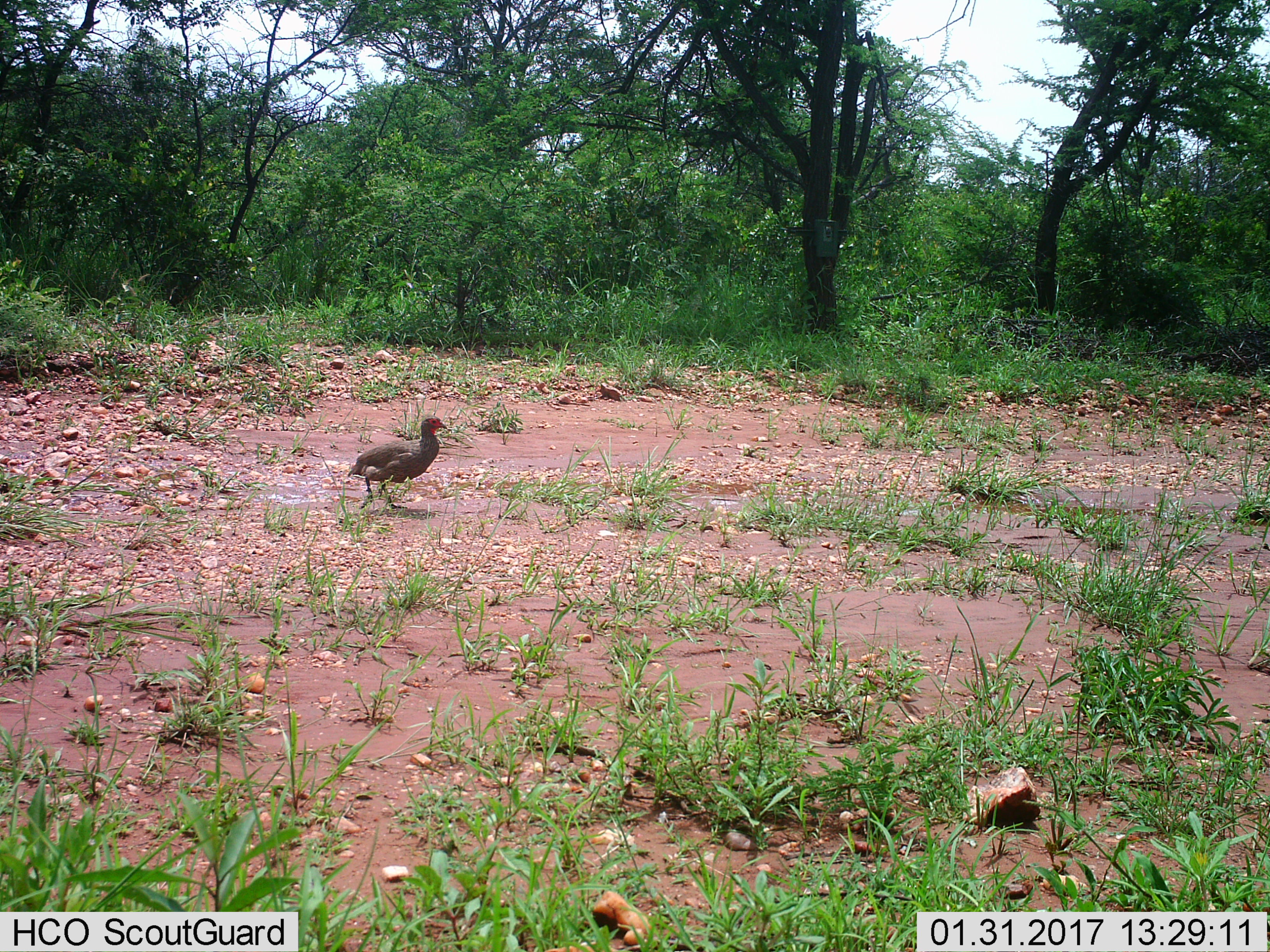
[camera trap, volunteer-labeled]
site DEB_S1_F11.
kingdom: Animalia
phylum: Chordata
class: Aves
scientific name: Aves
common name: bird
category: birdother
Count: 1.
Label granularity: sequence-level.